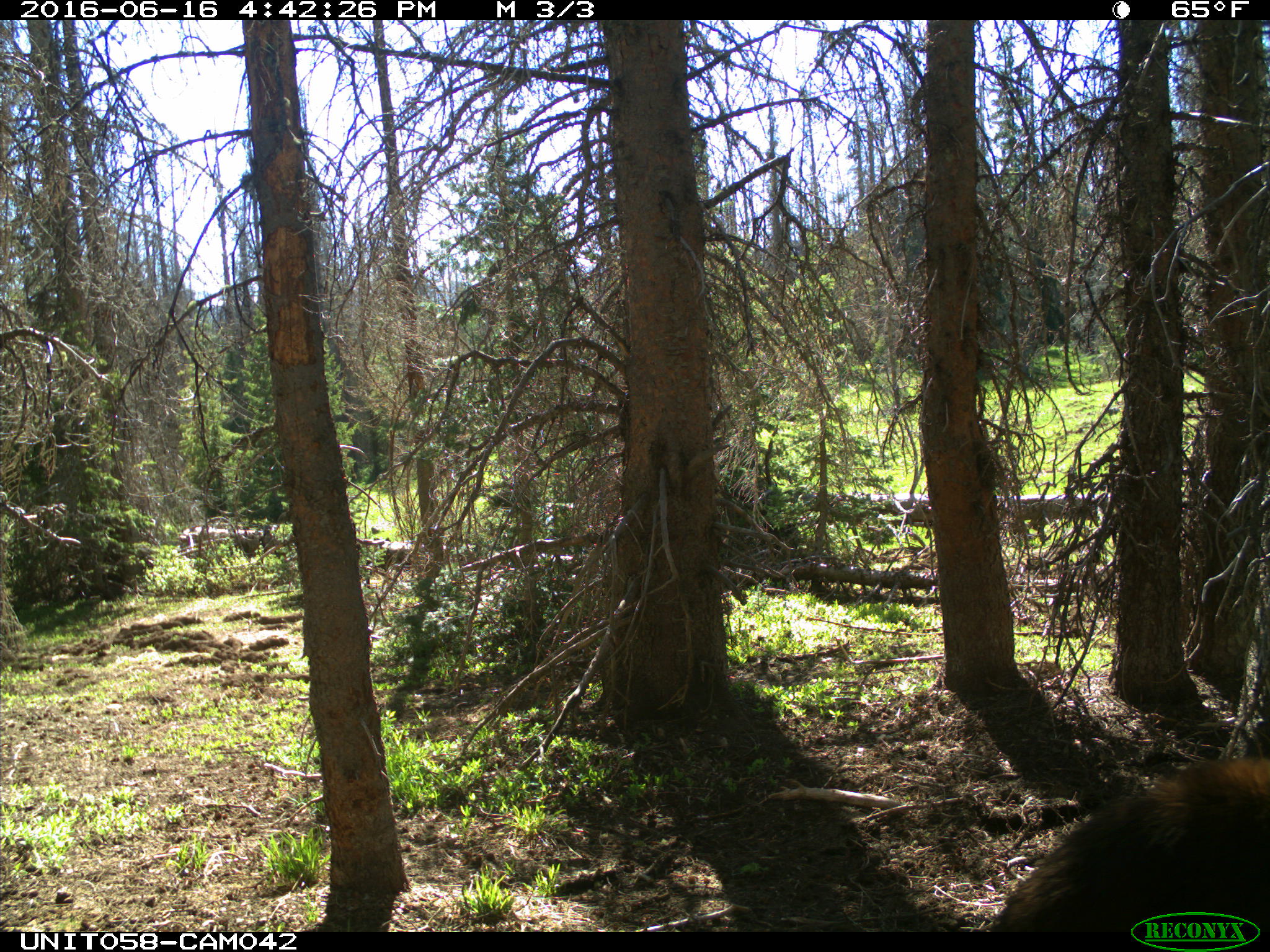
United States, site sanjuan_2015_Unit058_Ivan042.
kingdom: Animalia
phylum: Chordata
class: Mammalia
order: Carnivora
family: Ursidae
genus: Ursus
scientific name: Ursus americanus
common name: american black bear